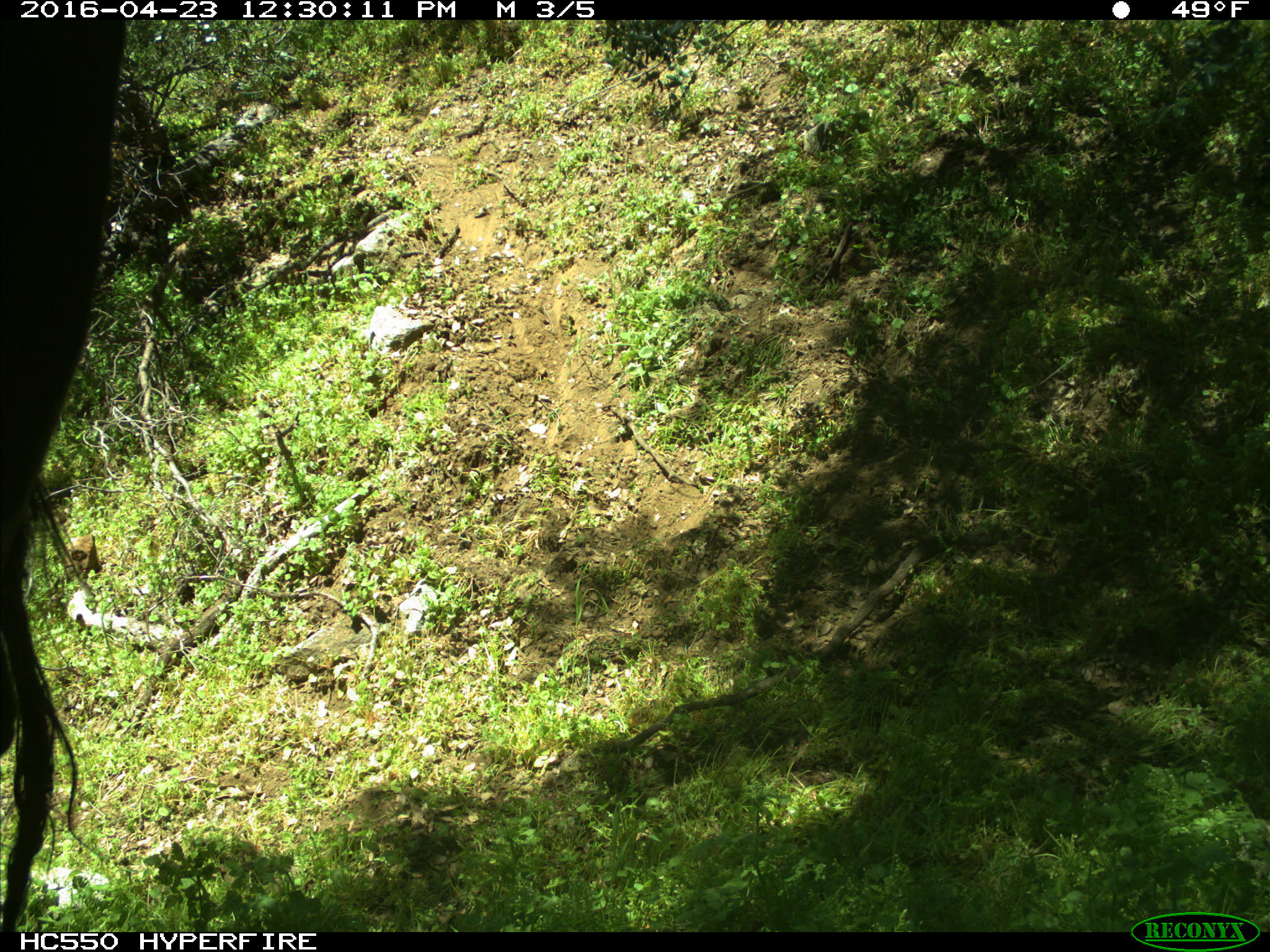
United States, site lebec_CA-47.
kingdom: Animalia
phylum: Chordata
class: Mammalia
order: Artiodactyla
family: Bovidae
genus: Bos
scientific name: Bos taurus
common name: domestic cow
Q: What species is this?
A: Bos taurus (domestic cow).